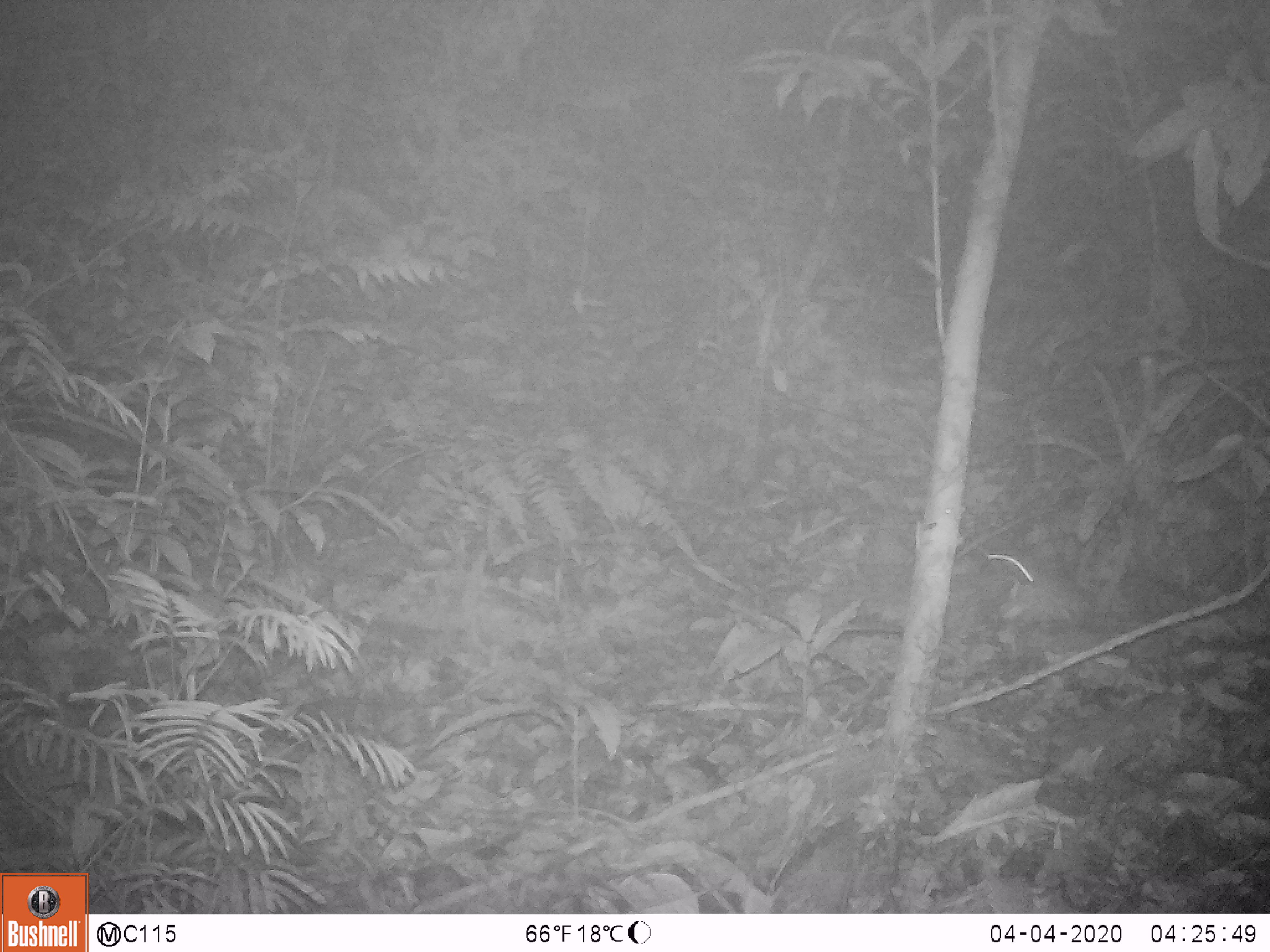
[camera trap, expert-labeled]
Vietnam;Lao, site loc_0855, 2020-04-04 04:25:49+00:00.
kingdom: Animalia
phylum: Chordata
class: Mammalia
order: Rodentia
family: Muridae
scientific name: Muridae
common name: old-world mice and rats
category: unidentified murid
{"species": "unidentified murid (old-world mice and rats) (Muridae)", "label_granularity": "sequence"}